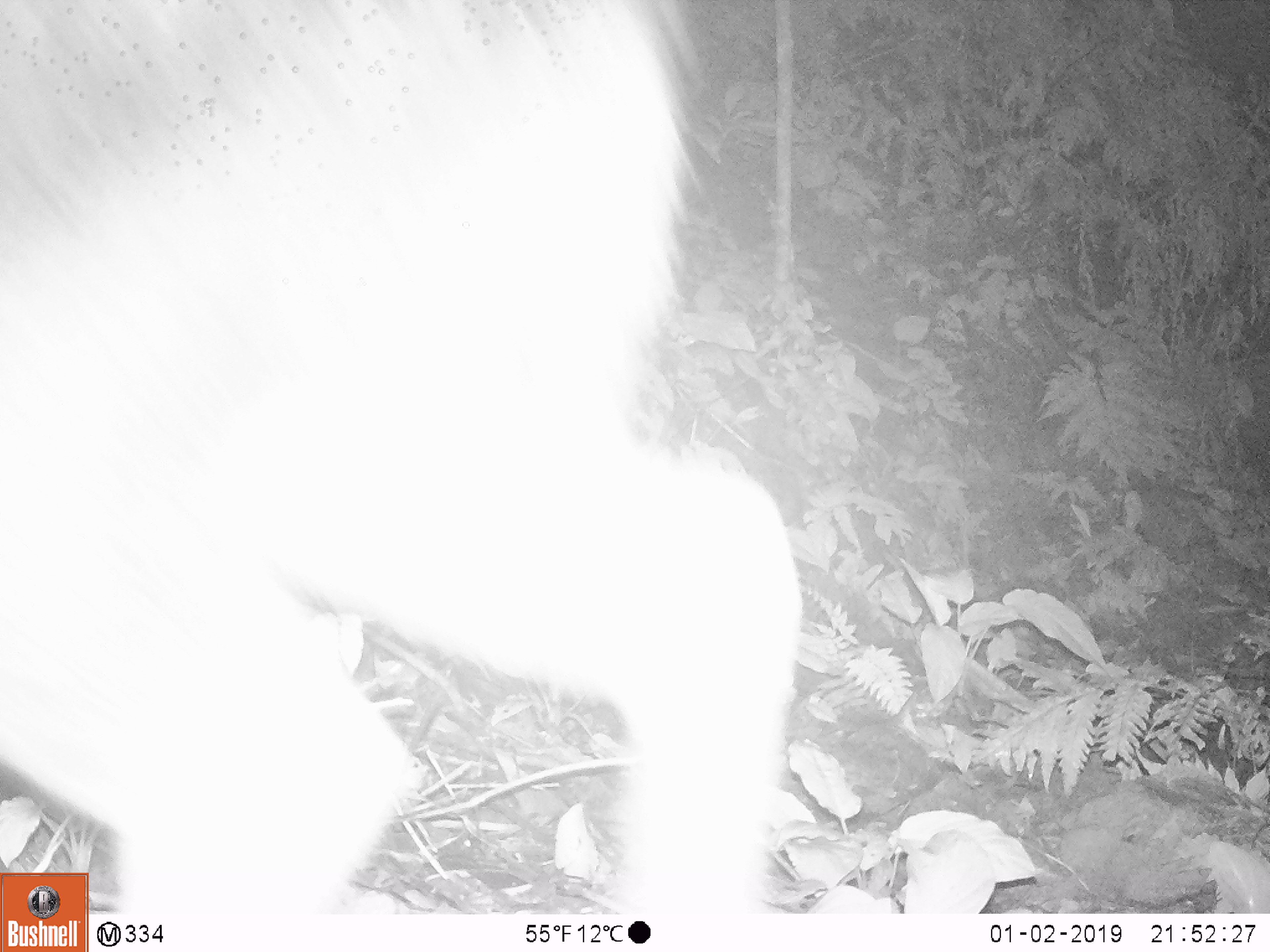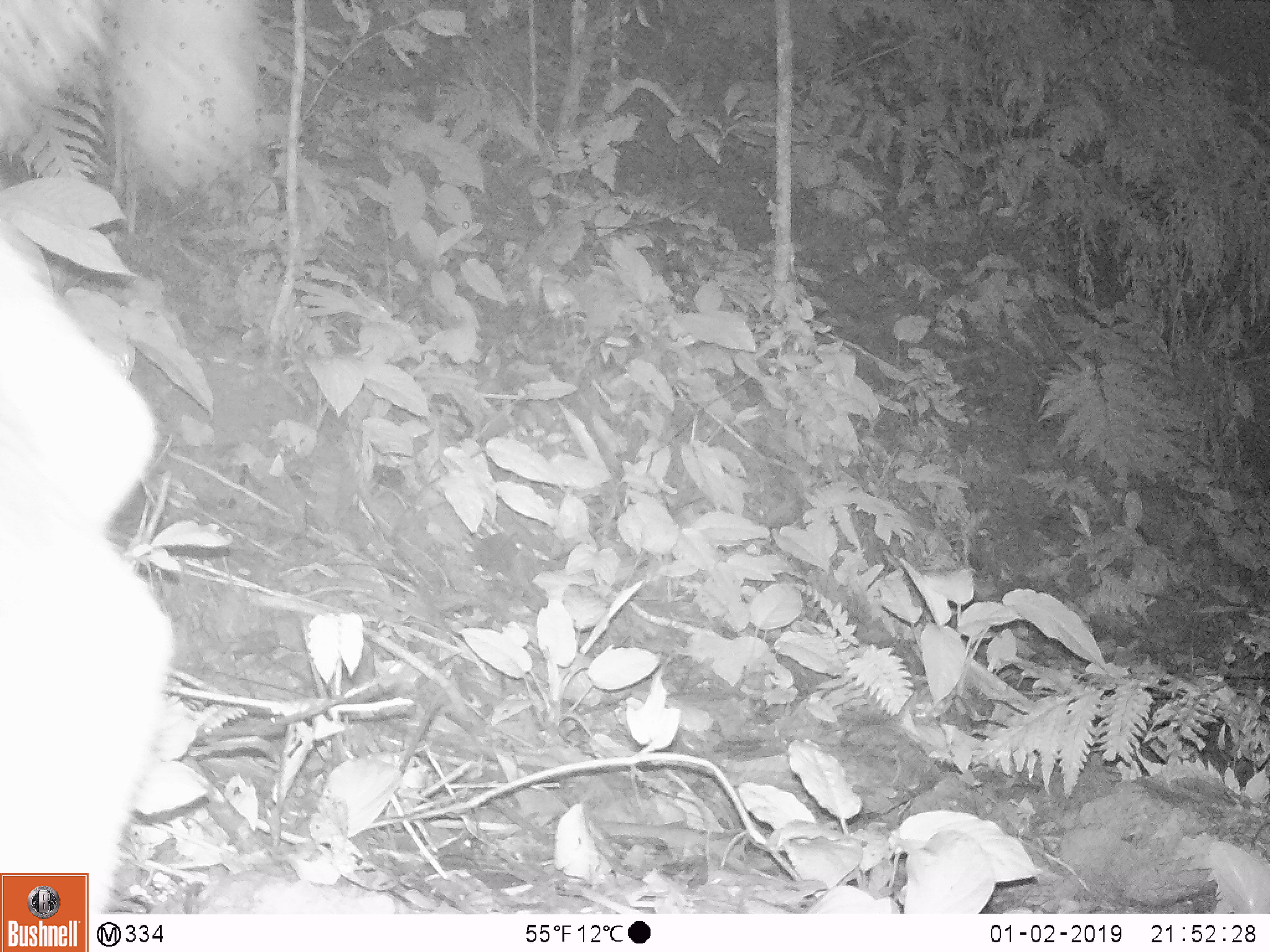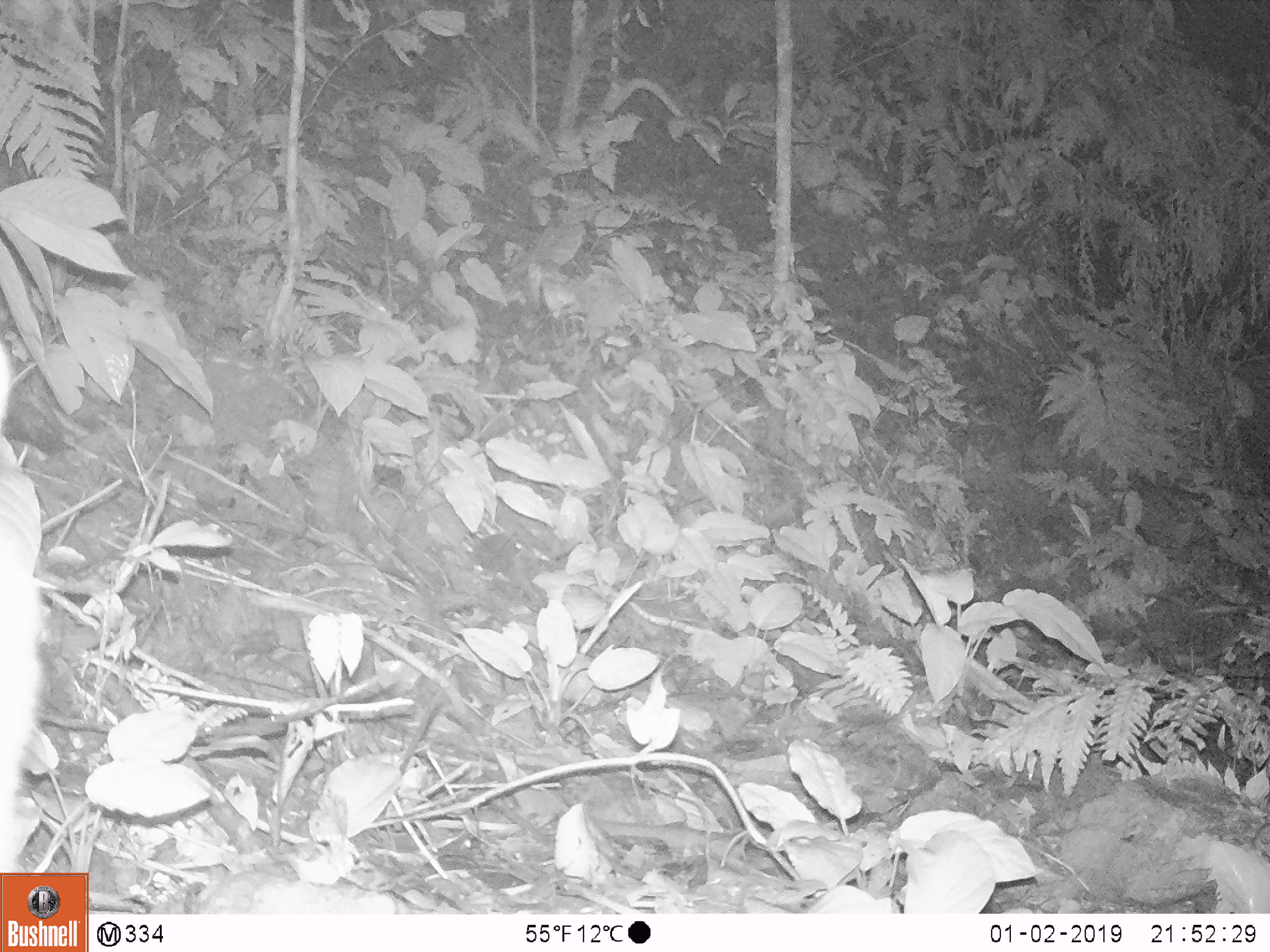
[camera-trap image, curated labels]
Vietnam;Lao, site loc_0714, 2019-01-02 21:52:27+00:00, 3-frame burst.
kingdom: Animalia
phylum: Chordata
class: Mammalia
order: Artiodactyla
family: Bovidae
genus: Capricornis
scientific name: Capricornis sumatraensis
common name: chinese serow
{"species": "chinese serow (Capricornis sumatraensis)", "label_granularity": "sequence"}